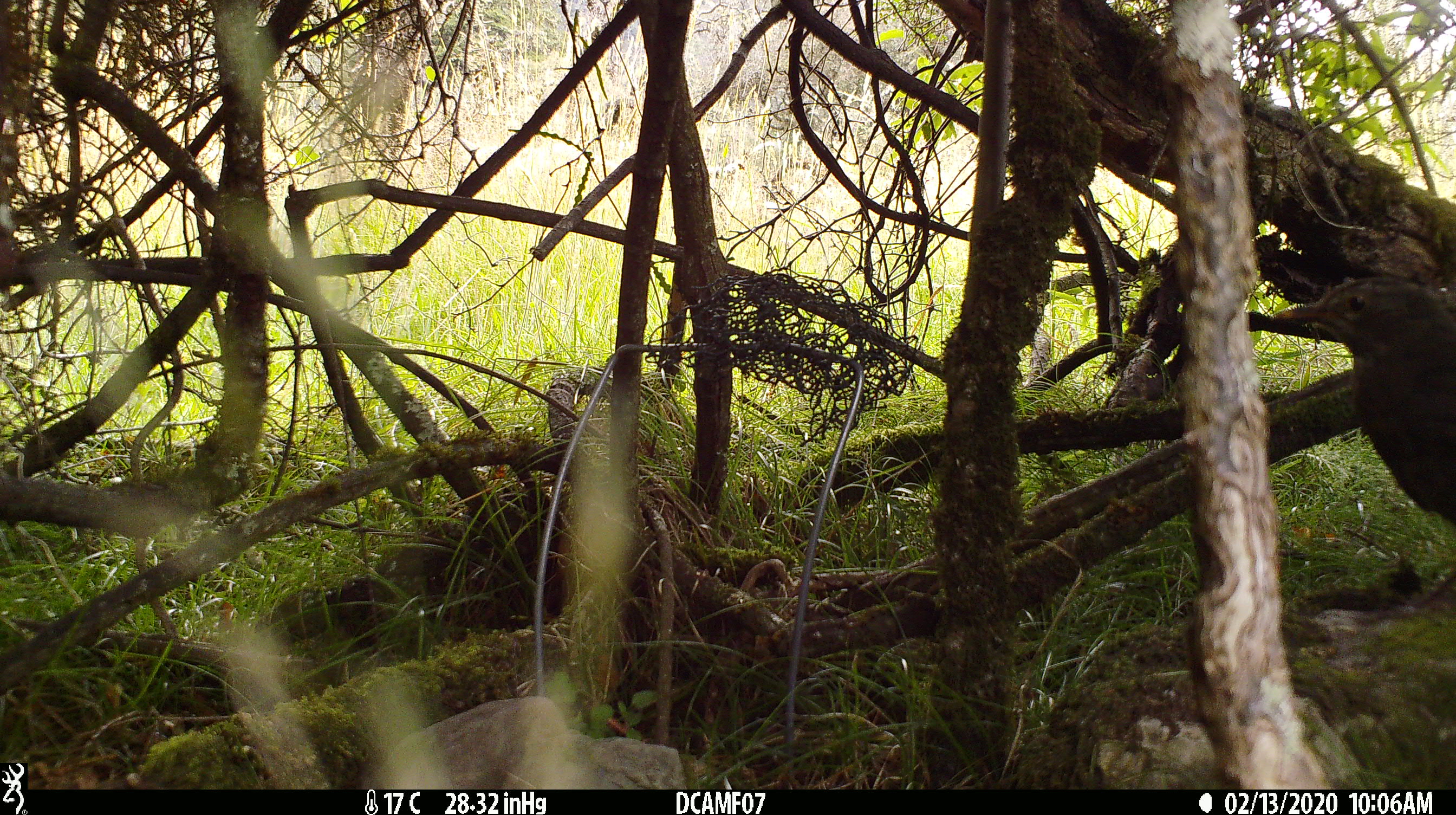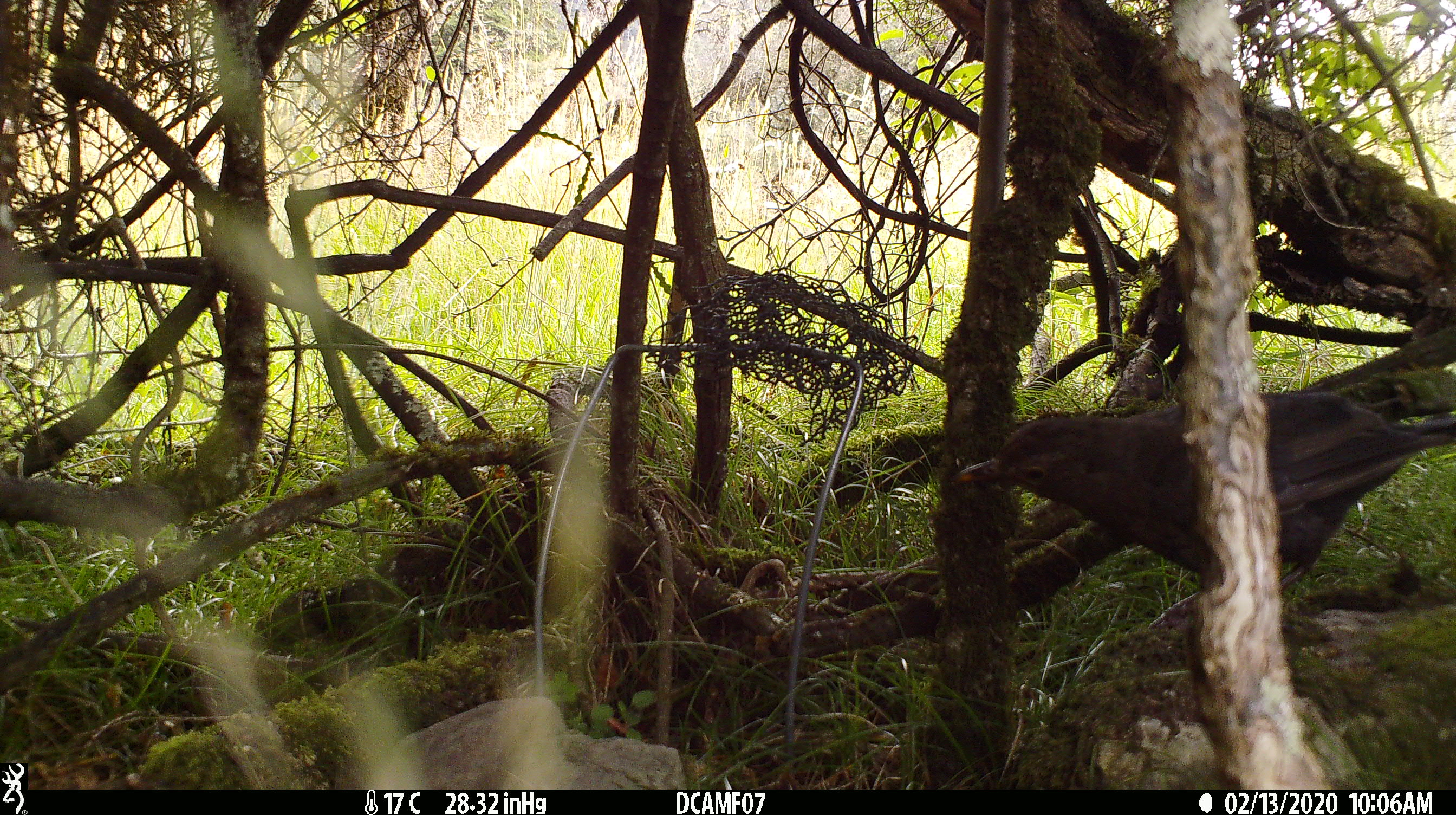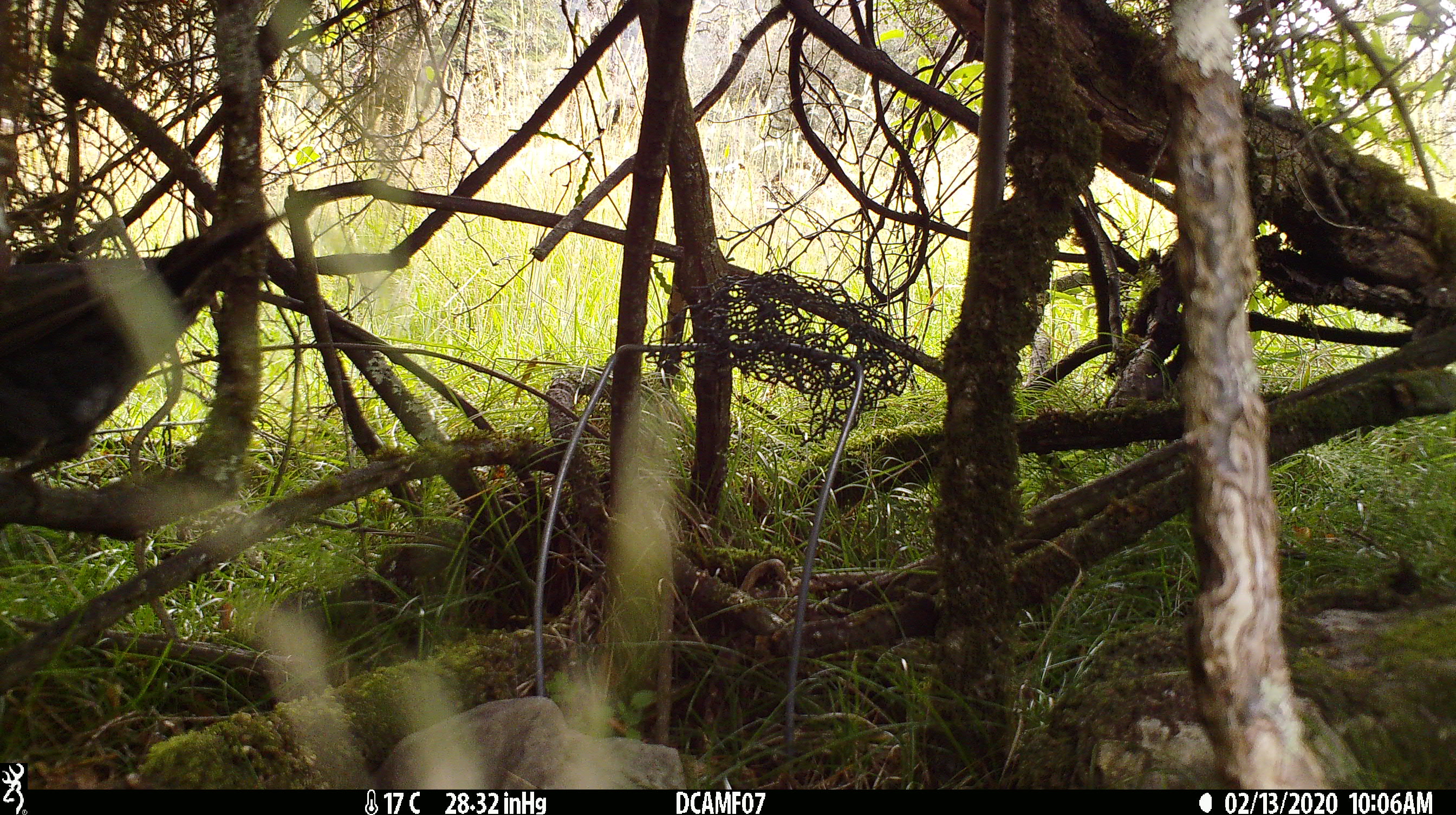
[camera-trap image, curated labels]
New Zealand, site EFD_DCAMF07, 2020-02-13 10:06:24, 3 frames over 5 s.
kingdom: Animalia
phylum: Chordata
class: Aves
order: Passeriformes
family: Turdidae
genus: Turdus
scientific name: Turdus philomelos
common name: song thrush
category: thrush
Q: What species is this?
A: Thrush (song thrush) (Turdus philomelos).